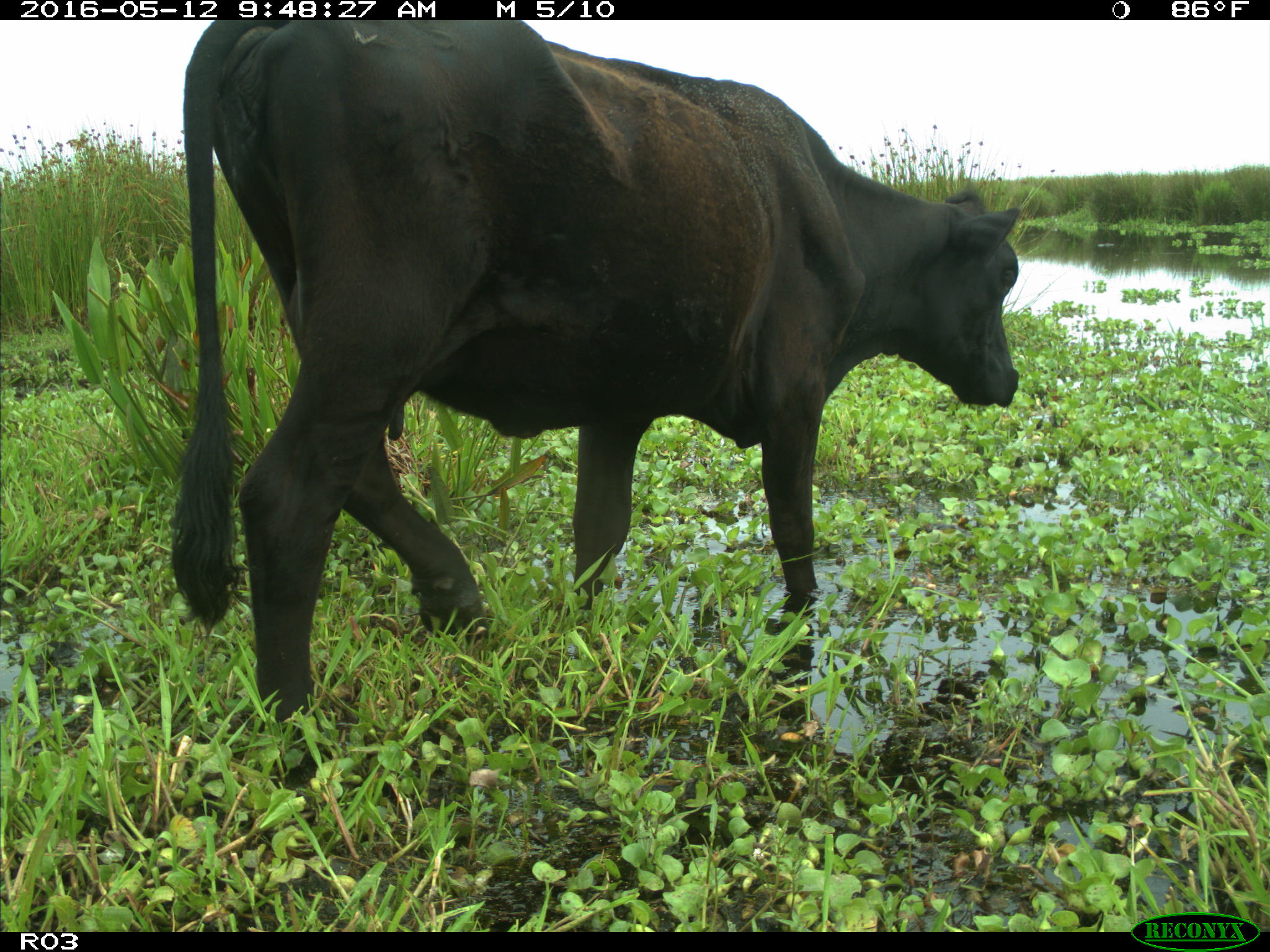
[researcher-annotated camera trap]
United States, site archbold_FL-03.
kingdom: Animalia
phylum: Chordata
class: Mammalia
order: Artiodactyla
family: Bovidae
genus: Bos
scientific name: Bos taurus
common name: domestic cow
Bos taurus (domestic cow).